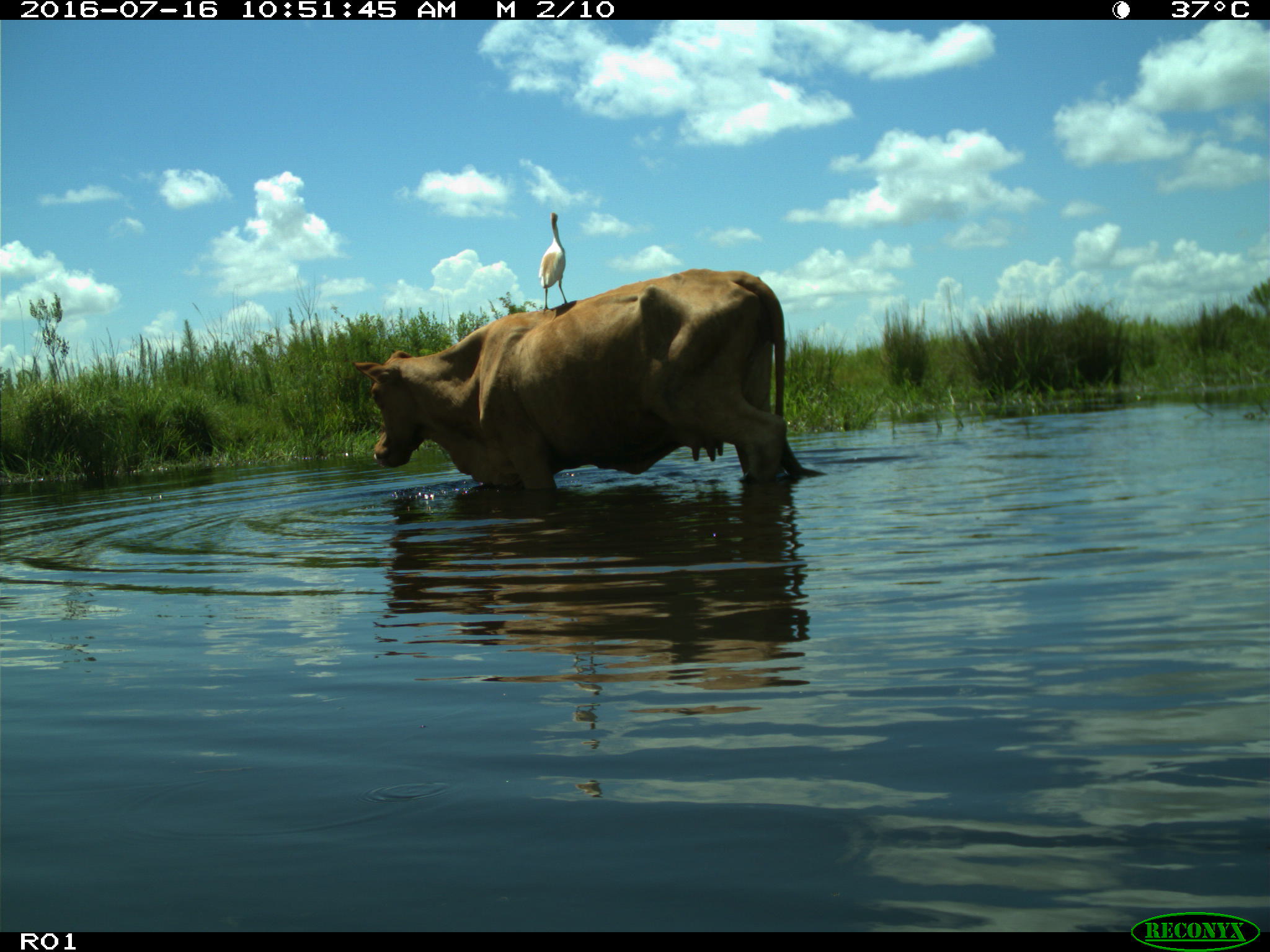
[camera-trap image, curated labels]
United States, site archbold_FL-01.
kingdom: Animalia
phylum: Chordata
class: Mammalia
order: Artiodactyla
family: Bovidae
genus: Bos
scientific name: Bos taurus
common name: domestic cow